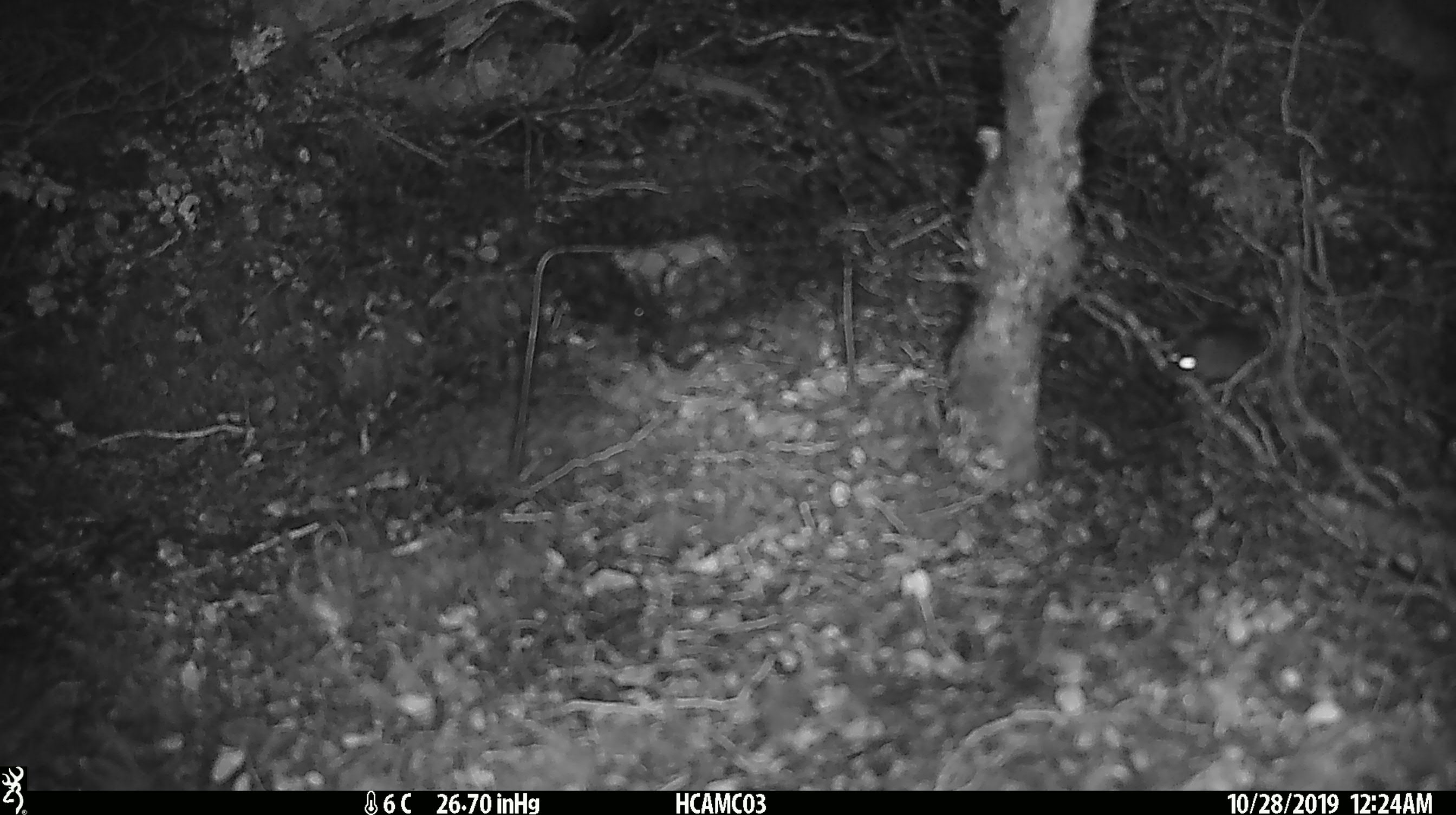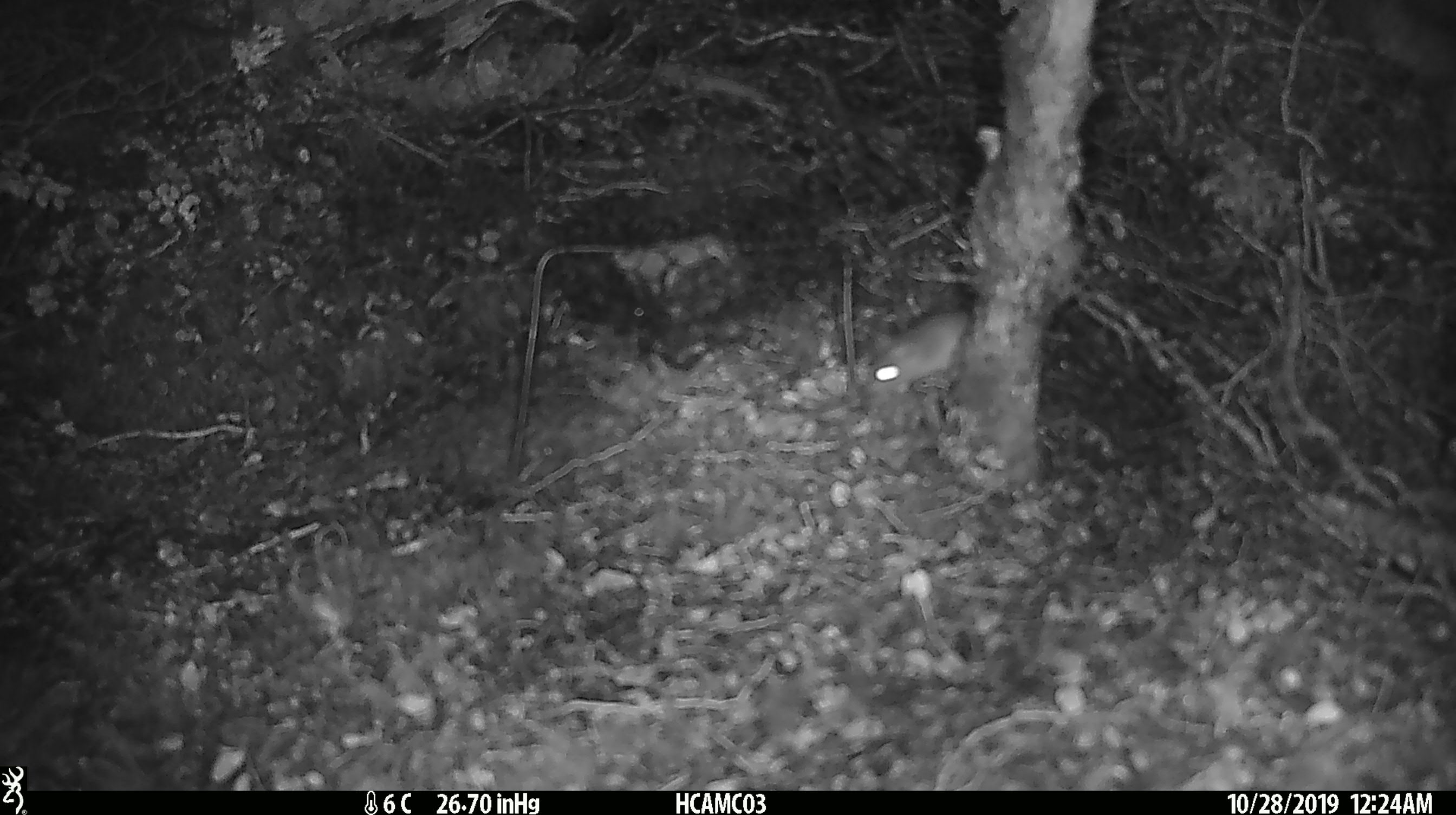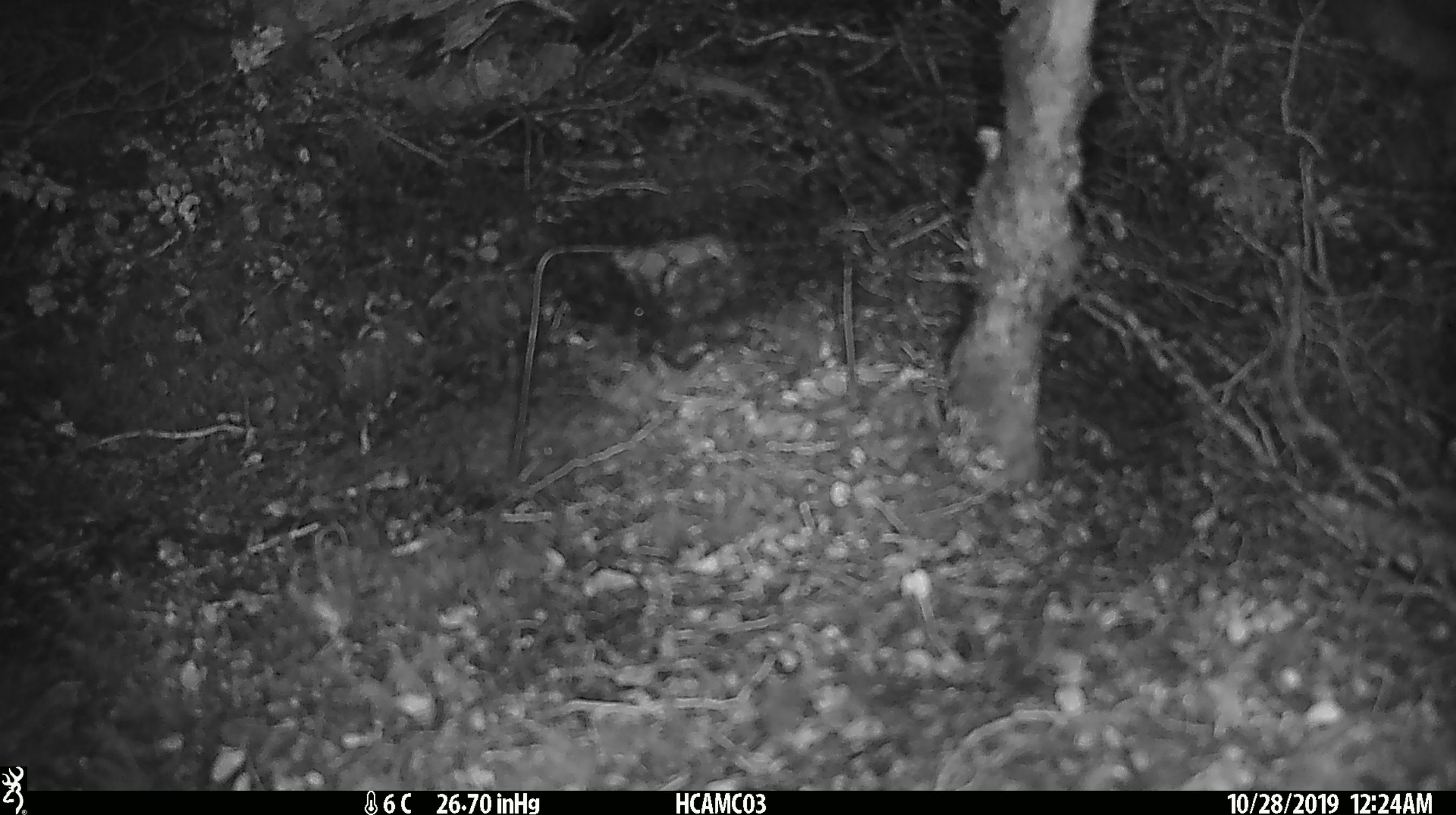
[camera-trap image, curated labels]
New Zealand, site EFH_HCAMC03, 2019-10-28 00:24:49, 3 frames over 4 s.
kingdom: Animalia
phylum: Chordata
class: Mammalia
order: Rodentia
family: Muridae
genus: Mus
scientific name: Mus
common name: mouse